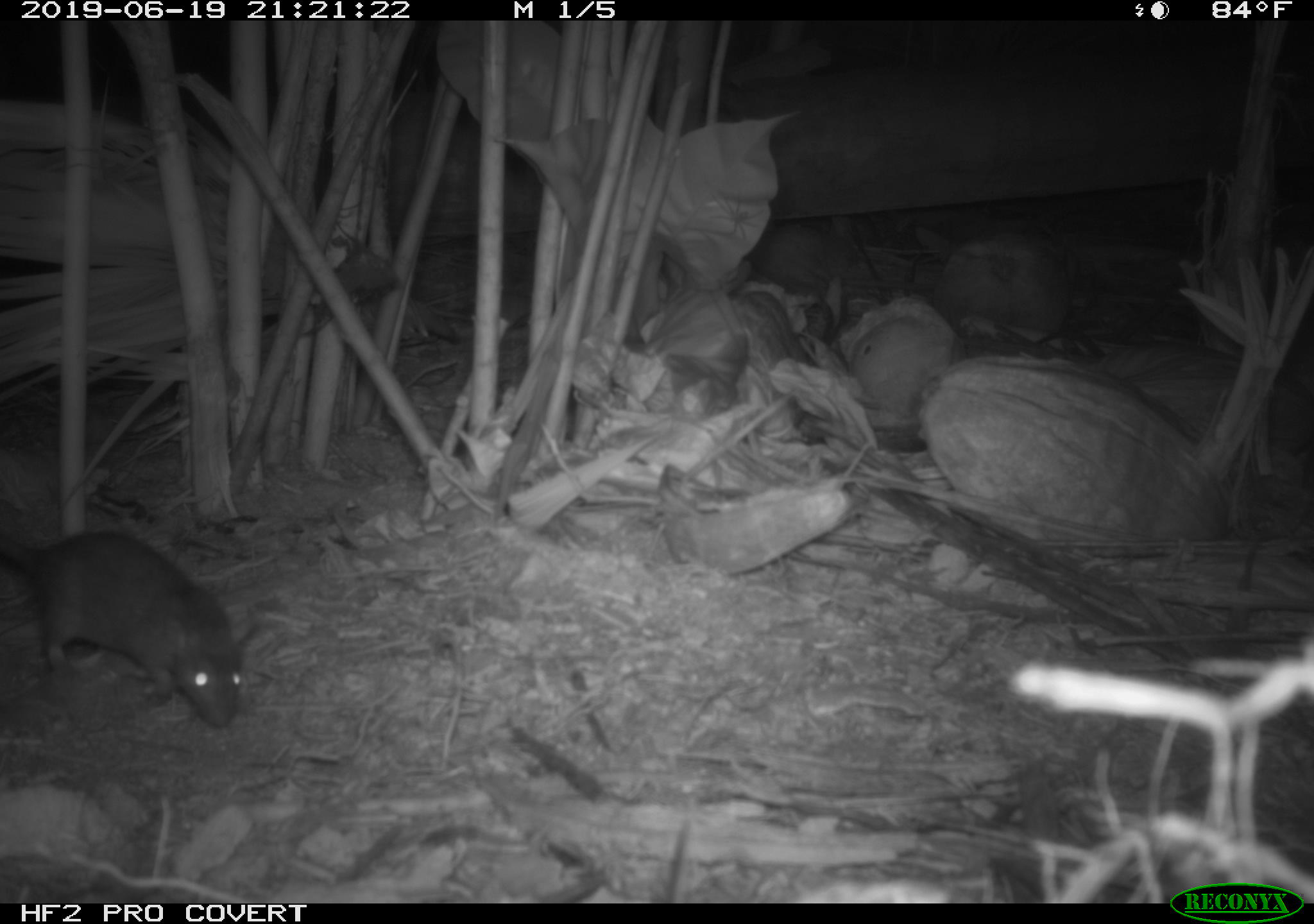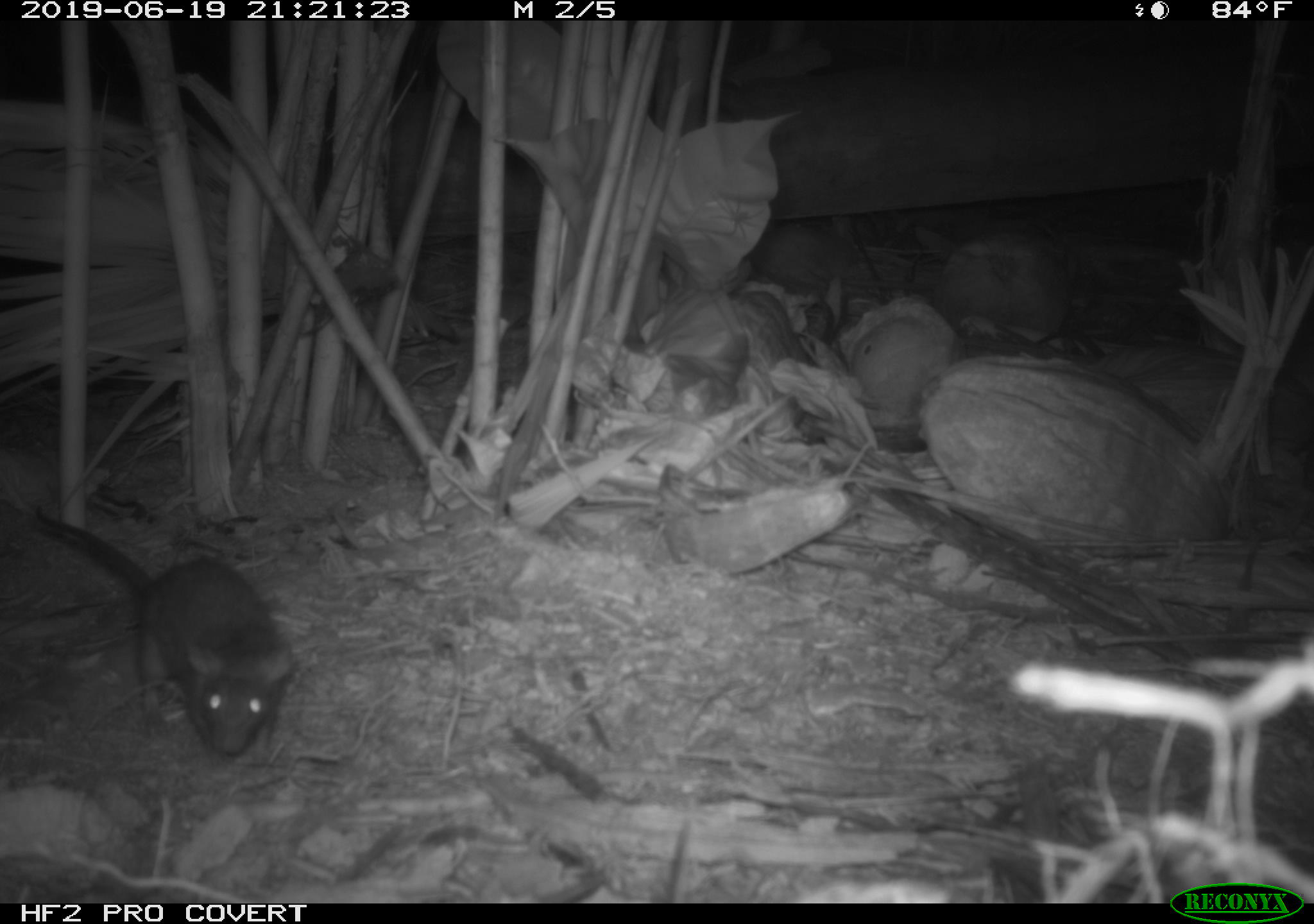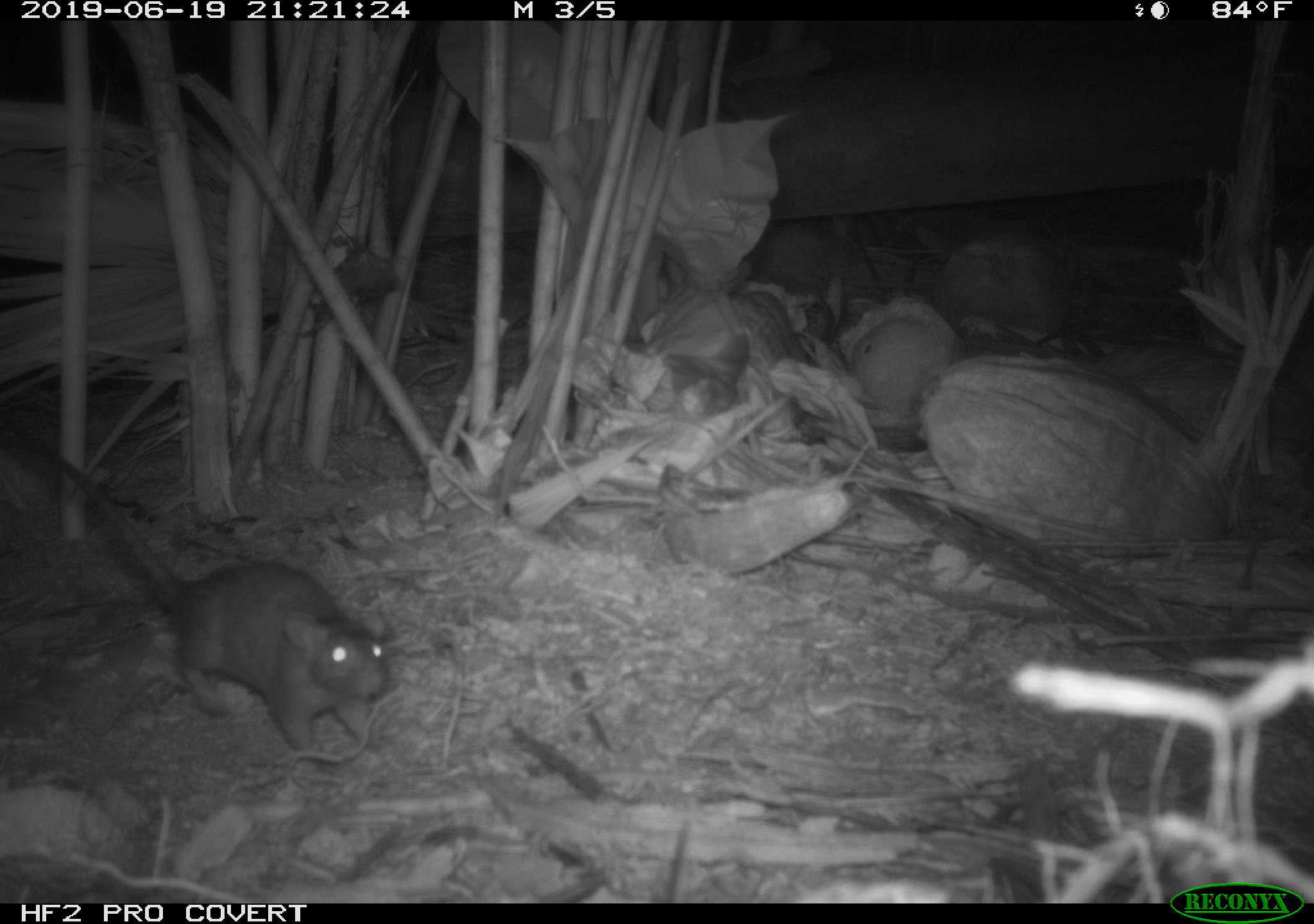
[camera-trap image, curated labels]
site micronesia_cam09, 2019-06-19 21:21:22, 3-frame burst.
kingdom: Animalia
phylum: Chordata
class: Mammalia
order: Rodentia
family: Muridae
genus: Rattus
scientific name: Rattus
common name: rat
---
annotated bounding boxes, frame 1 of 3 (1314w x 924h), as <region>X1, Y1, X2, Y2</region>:
rat: <region>0, 511, 261, 734</region>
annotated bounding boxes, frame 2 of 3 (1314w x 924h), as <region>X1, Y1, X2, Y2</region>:
rat: <region>15, 496, 290, 761</region>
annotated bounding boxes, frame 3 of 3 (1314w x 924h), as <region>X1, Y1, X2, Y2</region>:
rat: <region>3, 424, 405, 776</region>